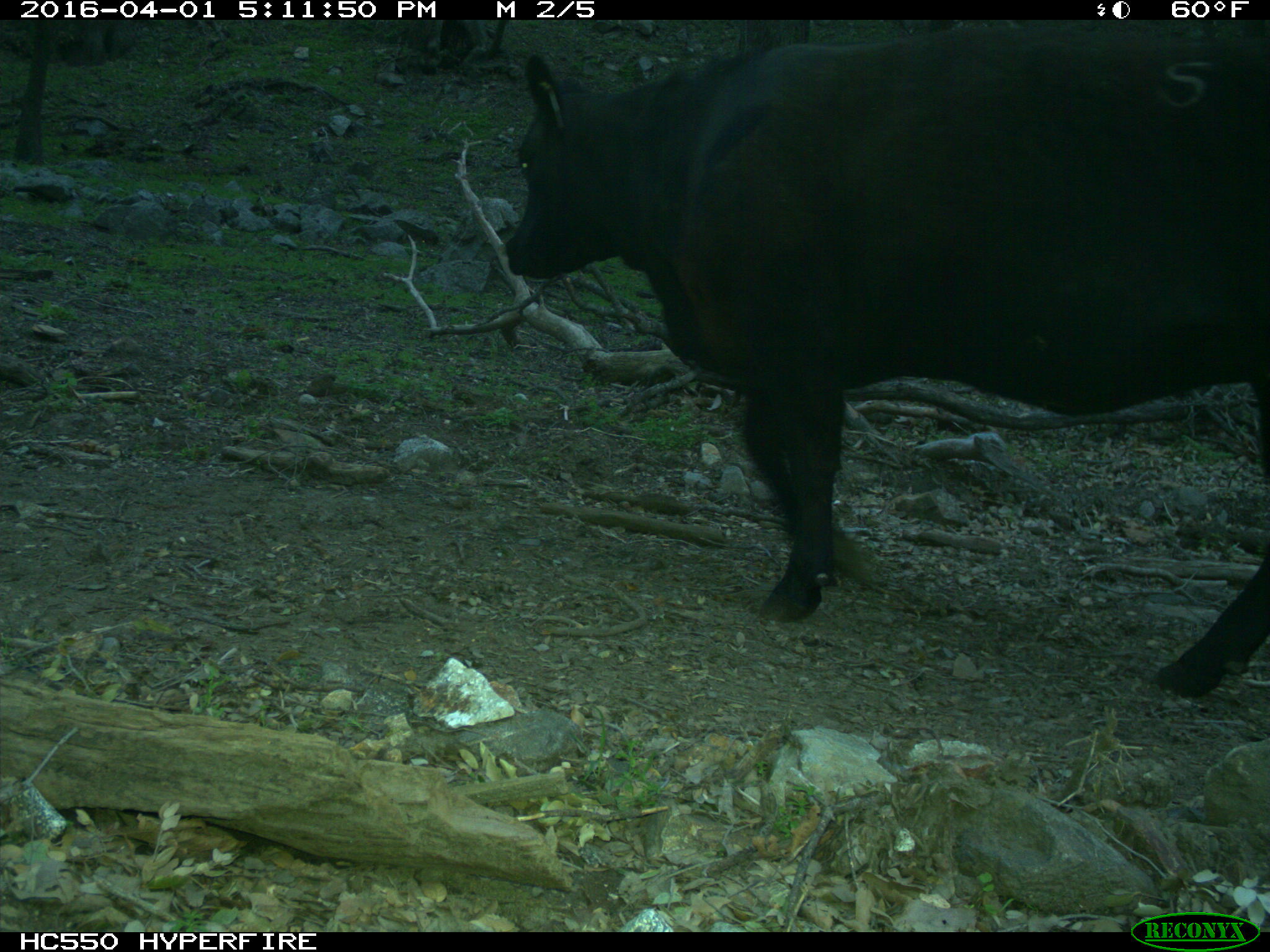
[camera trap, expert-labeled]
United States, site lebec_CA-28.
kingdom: Animalia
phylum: Chordata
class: Mammalia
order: Artiodactyla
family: Bovidae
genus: Bos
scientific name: Bos taurus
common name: domestic cow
Bos taurus (domestic cow).